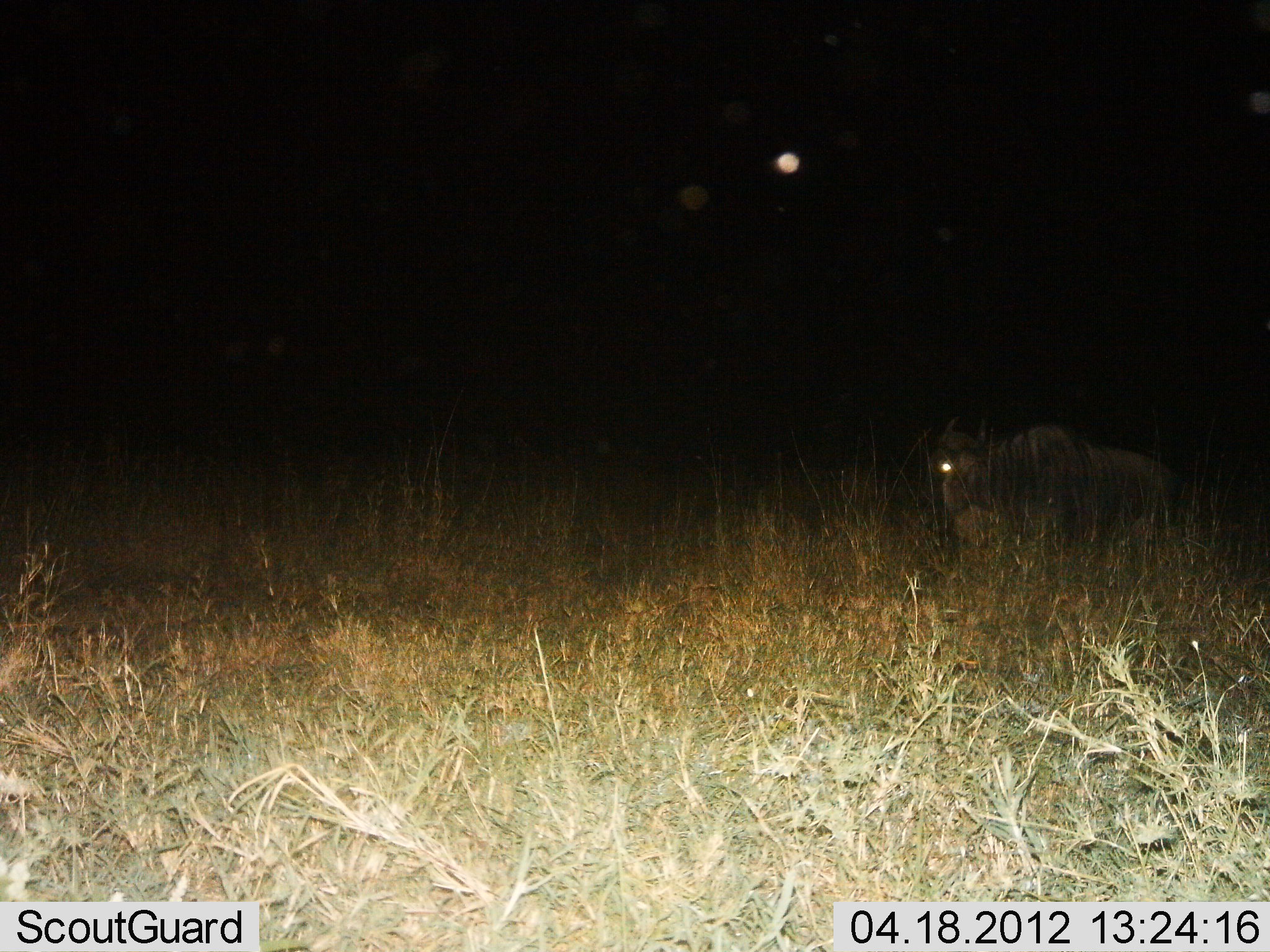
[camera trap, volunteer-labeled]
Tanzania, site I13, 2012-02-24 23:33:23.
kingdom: Animalia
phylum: Chordata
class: Mammalia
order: Artiodactyla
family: Bovidae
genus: Connochaetes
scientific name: Connochaetes taurinus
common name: blue wildebeest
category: wildebeest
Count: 1.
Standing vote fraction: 62%.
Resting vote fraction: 12%.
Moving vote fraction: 27%.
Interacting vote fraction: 0%.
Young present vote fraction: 0%.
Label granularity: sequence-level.